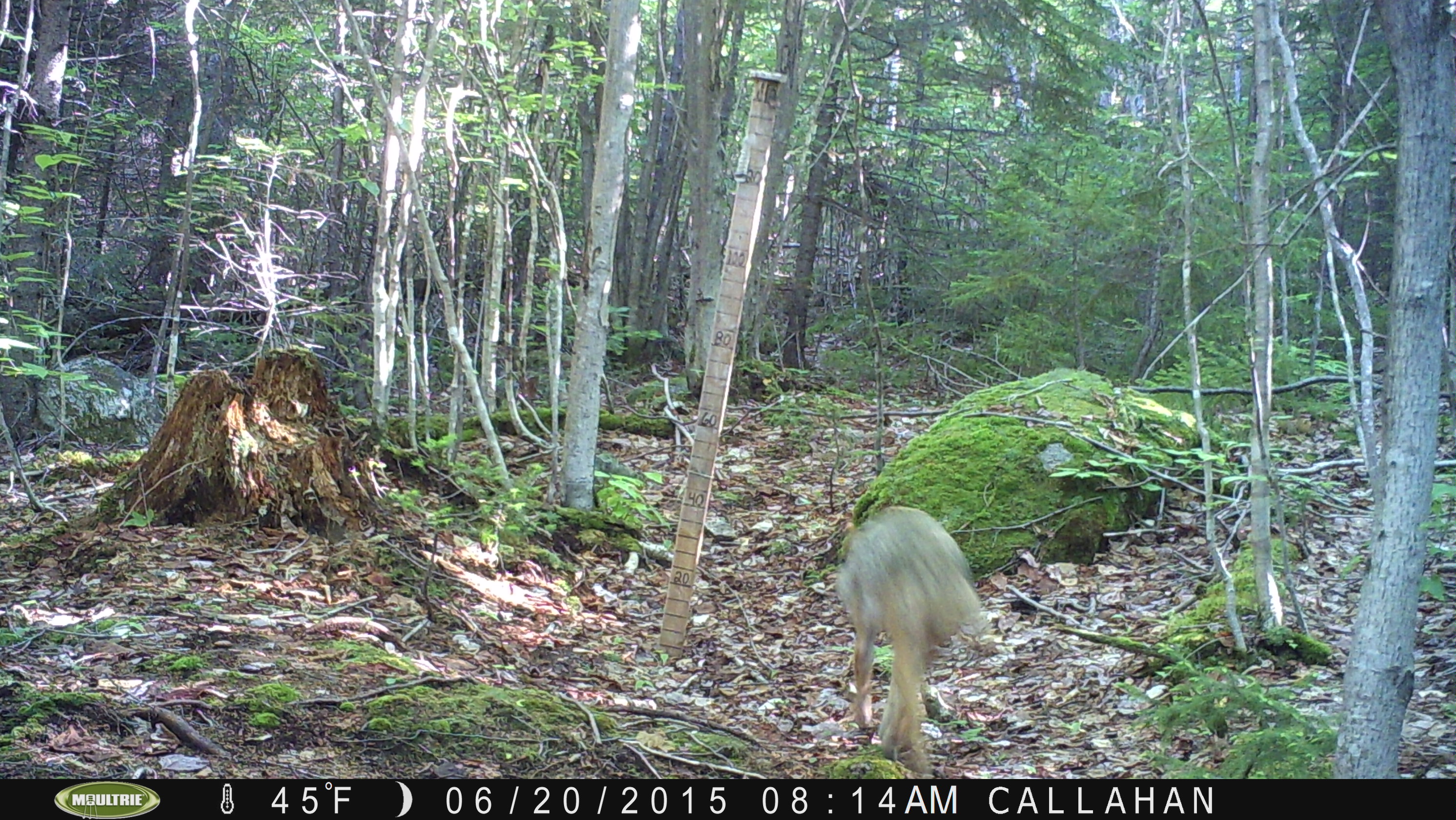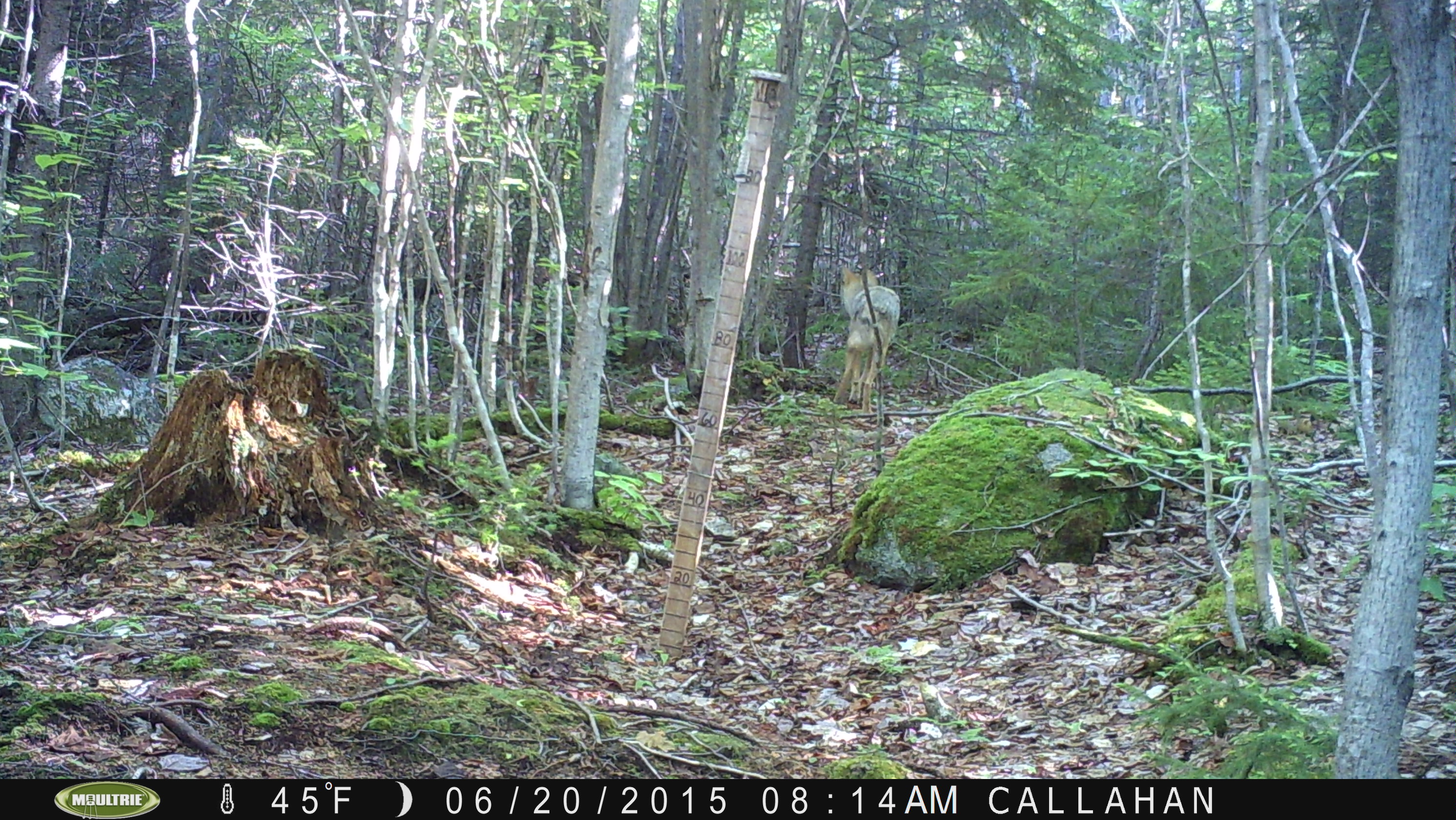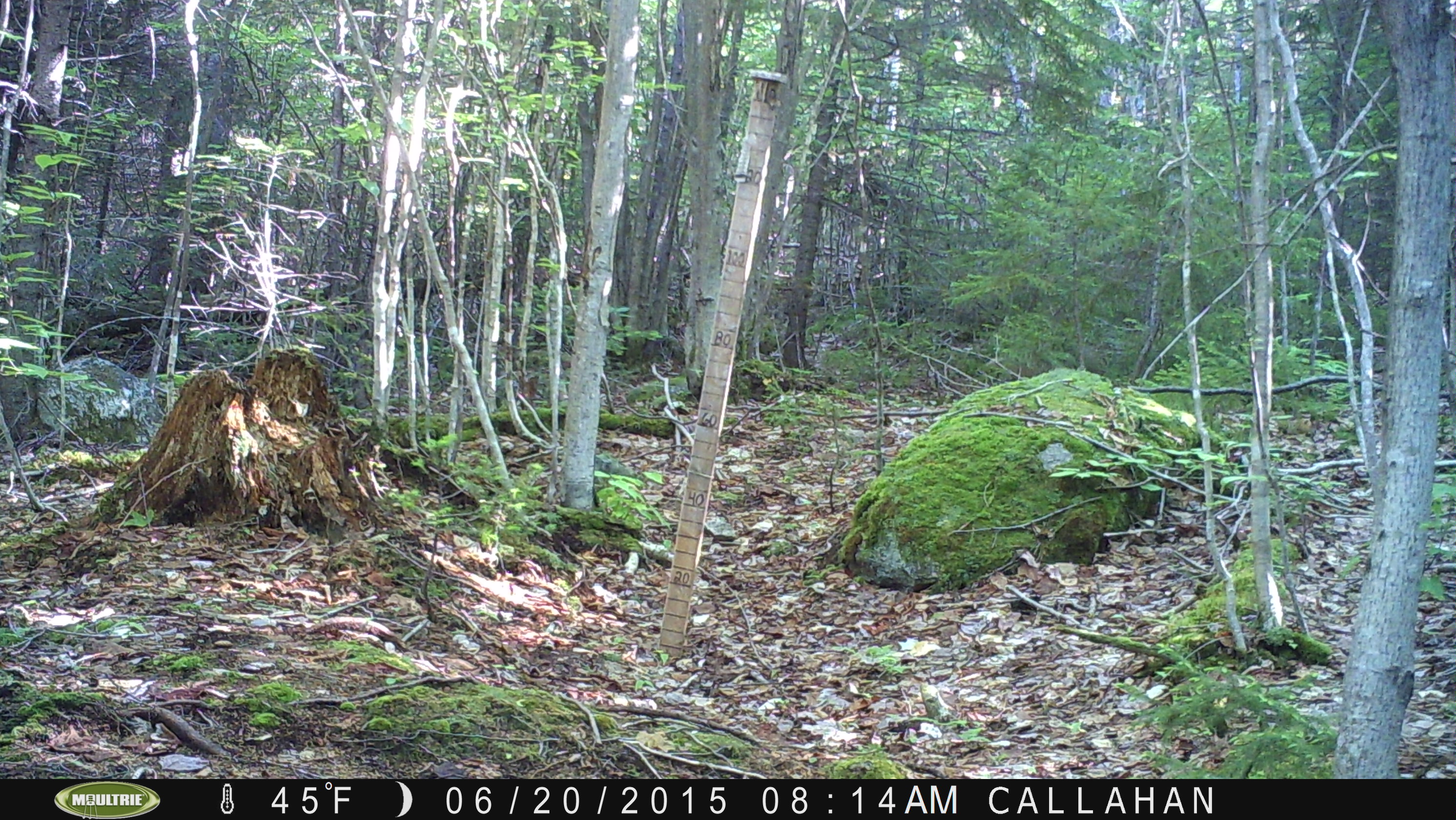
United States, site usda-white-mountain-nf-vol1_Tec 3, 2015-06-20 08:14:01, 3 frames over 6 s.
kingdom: Animalia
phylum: Chordata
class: Mammalia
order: Carnivora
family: Canidae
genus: Canis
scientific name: Canis latrans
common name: coyote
Coyote (Canis latrans).